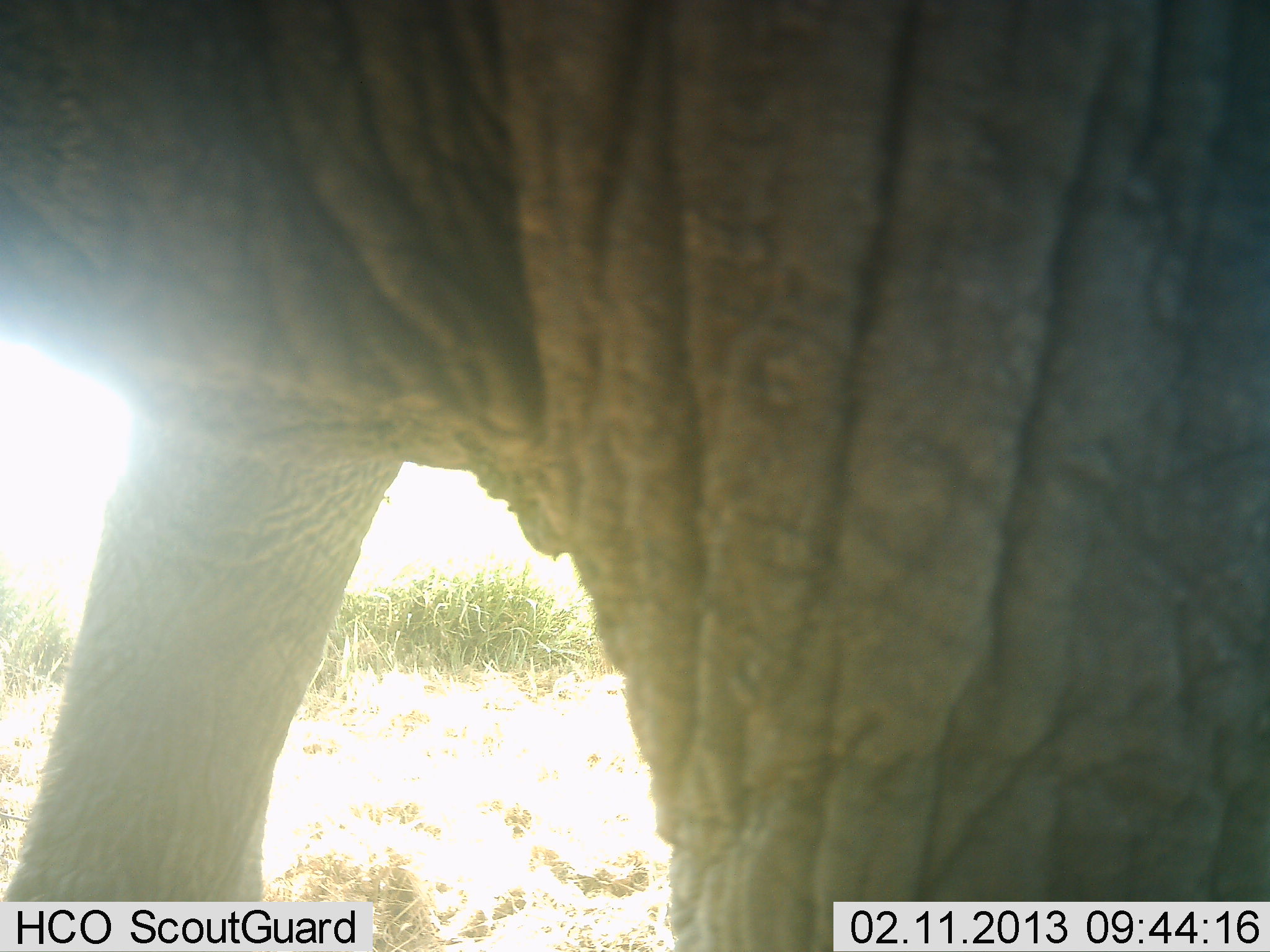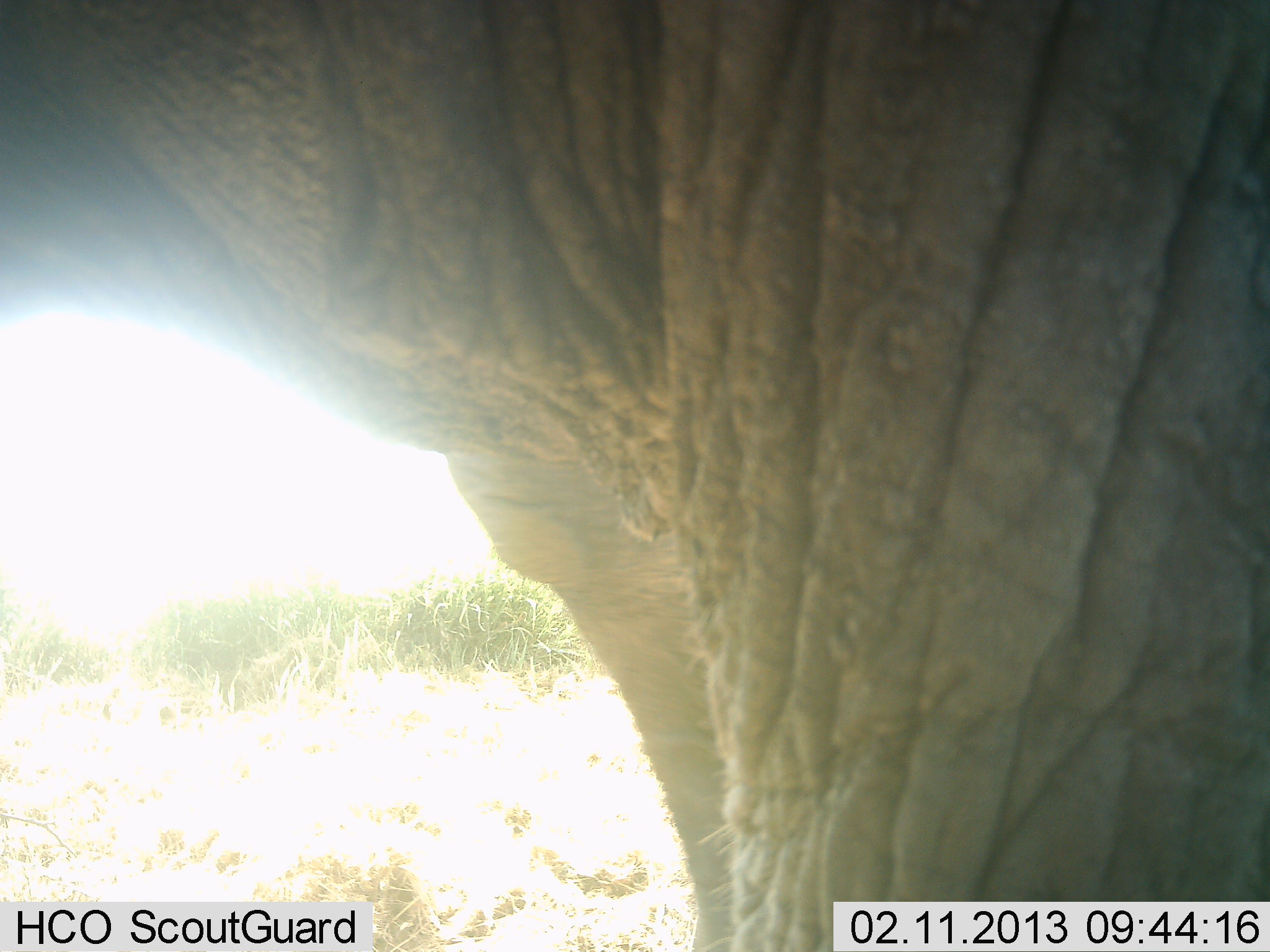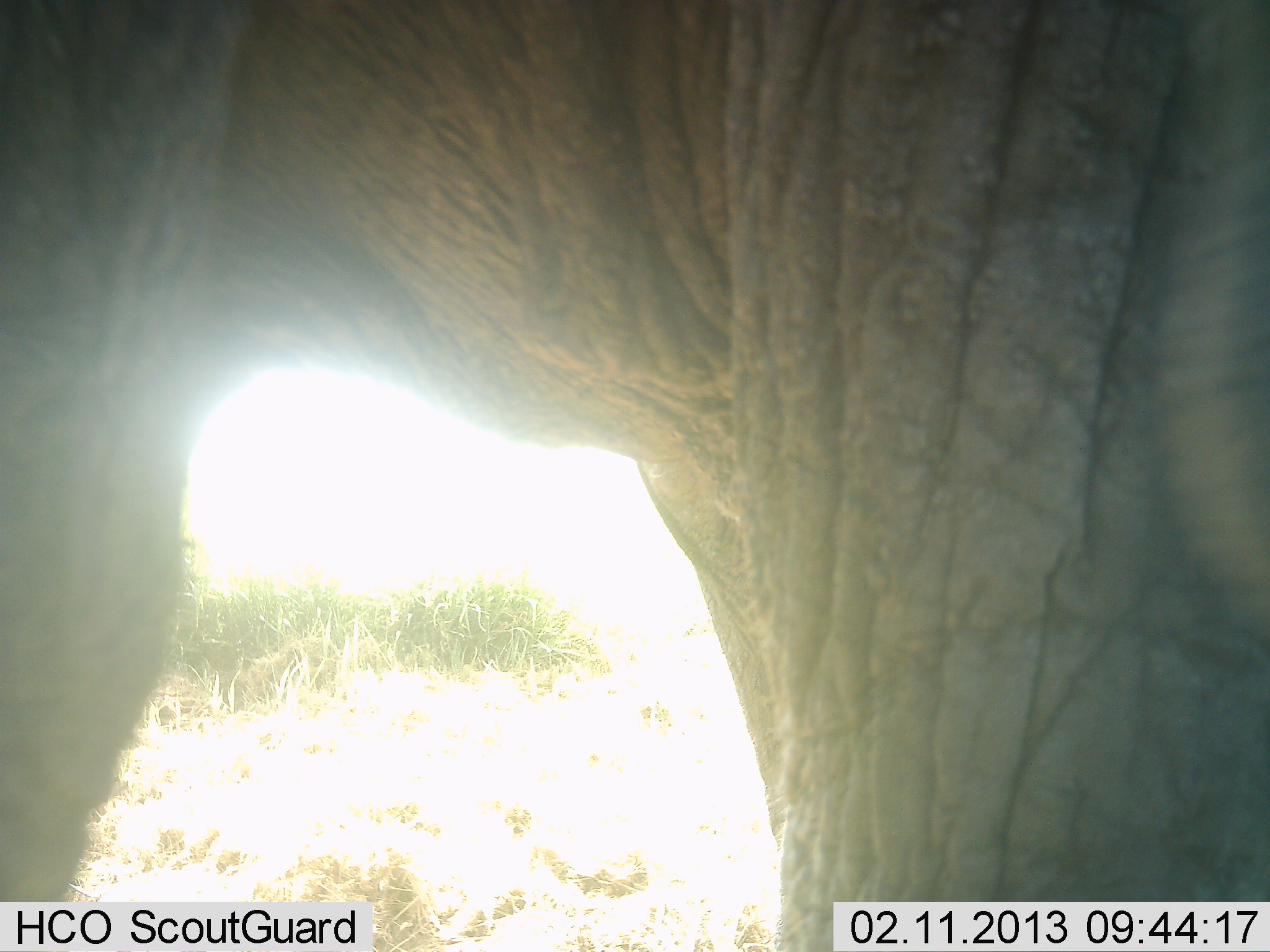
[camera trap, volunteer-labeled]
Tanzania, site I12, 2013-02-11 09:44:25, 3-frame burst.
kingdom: Animalia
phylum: Chordata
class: Mammalia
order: Proboscidea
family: Elephantidae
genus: Loxodonta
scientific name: Loxodonta africana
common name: african bush elephant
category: elephant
Elephant (african bush elephant) (Loxodonta africana), count 1. Behavior (volunteer vote fractions): standing 68%, resting 0%, moving 37%, interacting 0%. Young present (vote fraction): 0%. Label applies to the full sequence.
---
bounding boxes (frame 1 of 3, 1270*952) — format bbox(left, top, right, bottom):
animal: bbox(2, 1, 1269, 952)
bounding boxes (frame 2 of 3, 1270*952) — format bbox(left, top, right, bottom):
animal: bbox(0, 0, 1269, 951)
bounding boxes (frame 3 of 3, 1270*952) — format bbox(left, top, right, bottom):
animal: bbox(2, 1, 1269, 952)